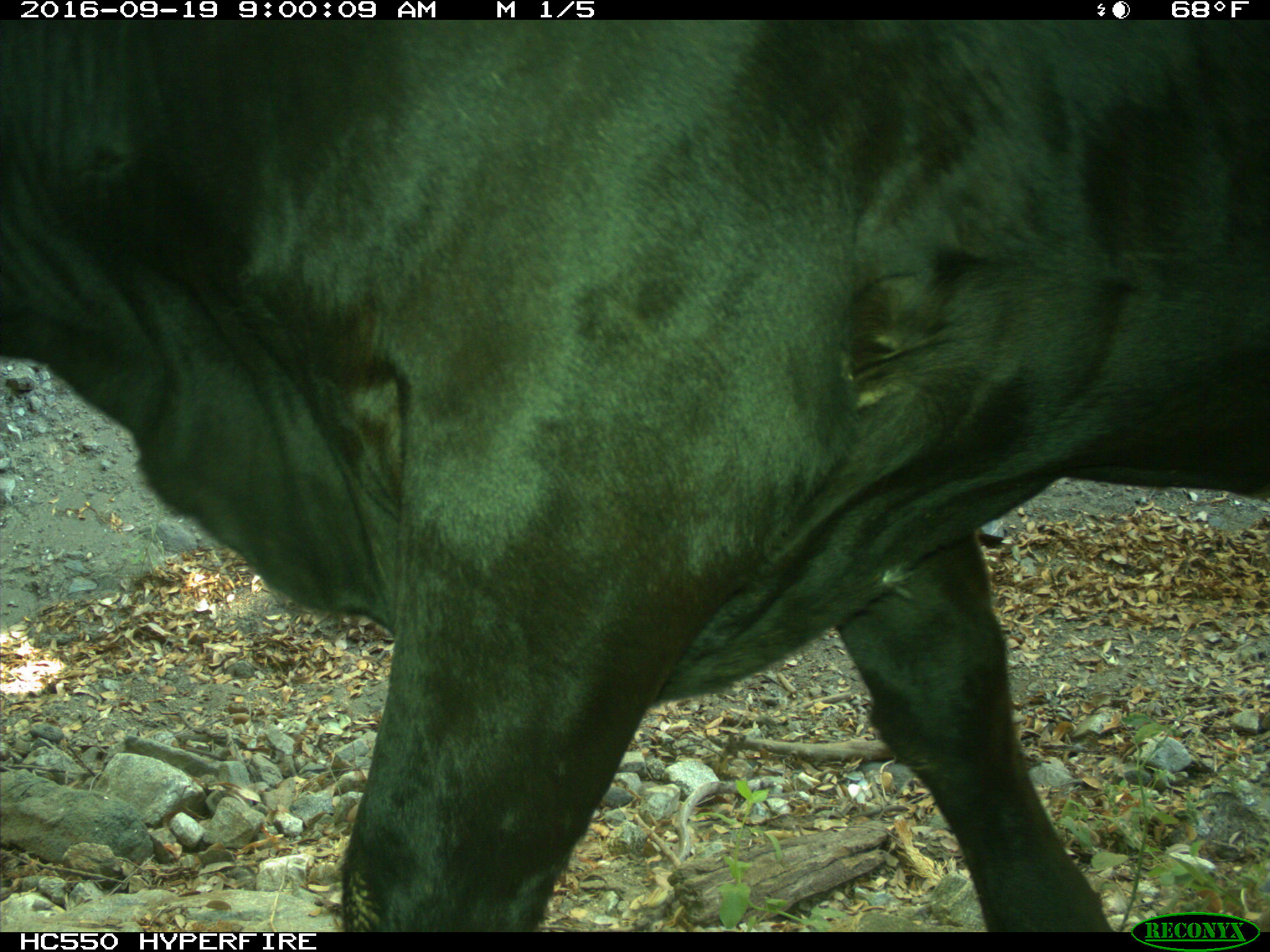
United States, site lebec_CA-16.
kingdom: Animalia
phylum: Chordata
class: Mammalia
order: Artiodactyla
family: Bovidae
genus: Bos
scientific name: Bos taurus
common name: domestic cow